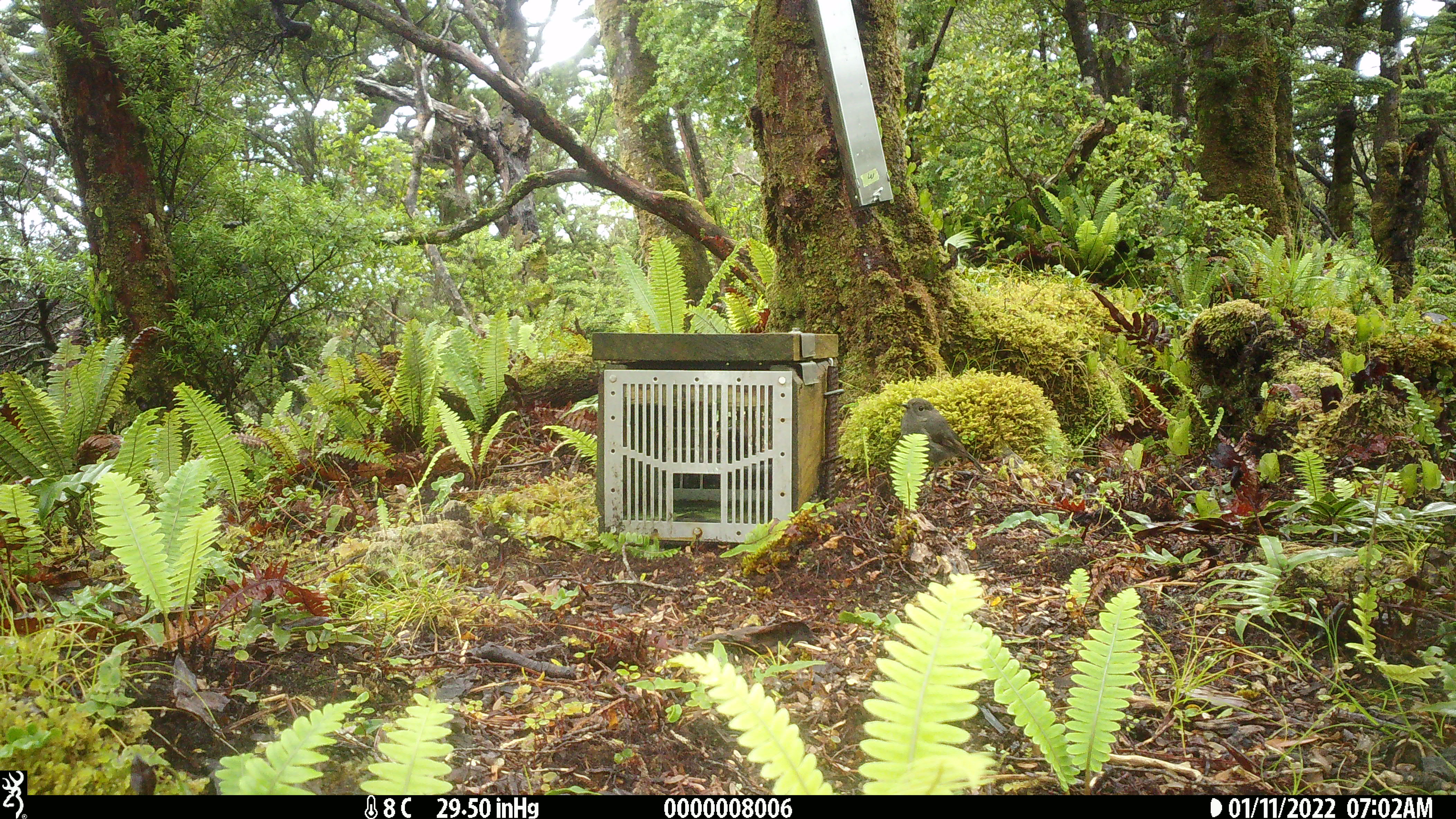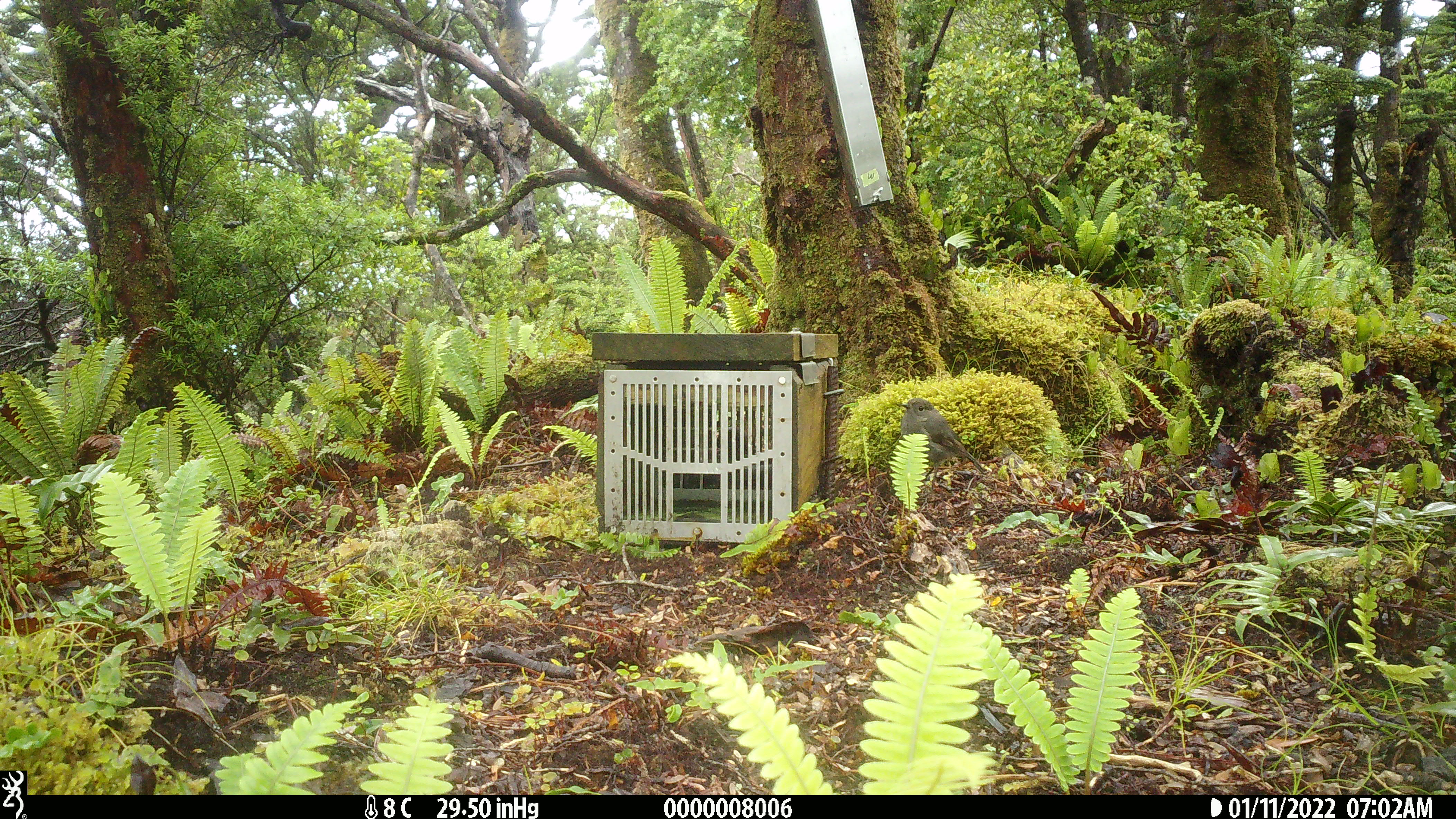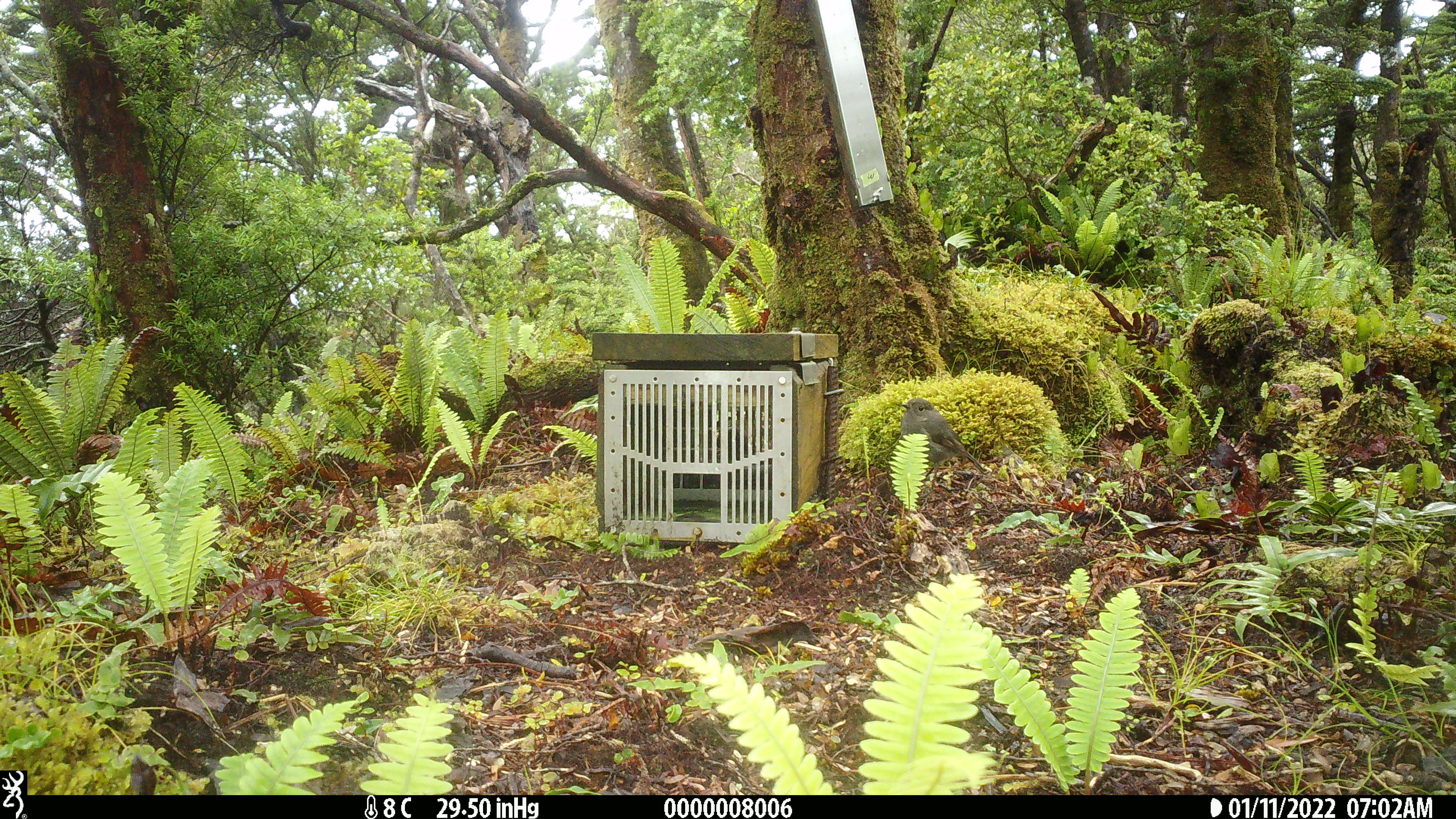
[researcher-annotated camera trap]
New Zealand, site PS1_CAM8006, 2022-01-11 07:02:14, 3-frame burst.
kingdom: Animalia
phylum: Chordata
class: Aves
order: Passeriformes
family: Petroicidae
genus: Petroica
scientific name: Petroica australis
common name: new zealand robin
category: robin